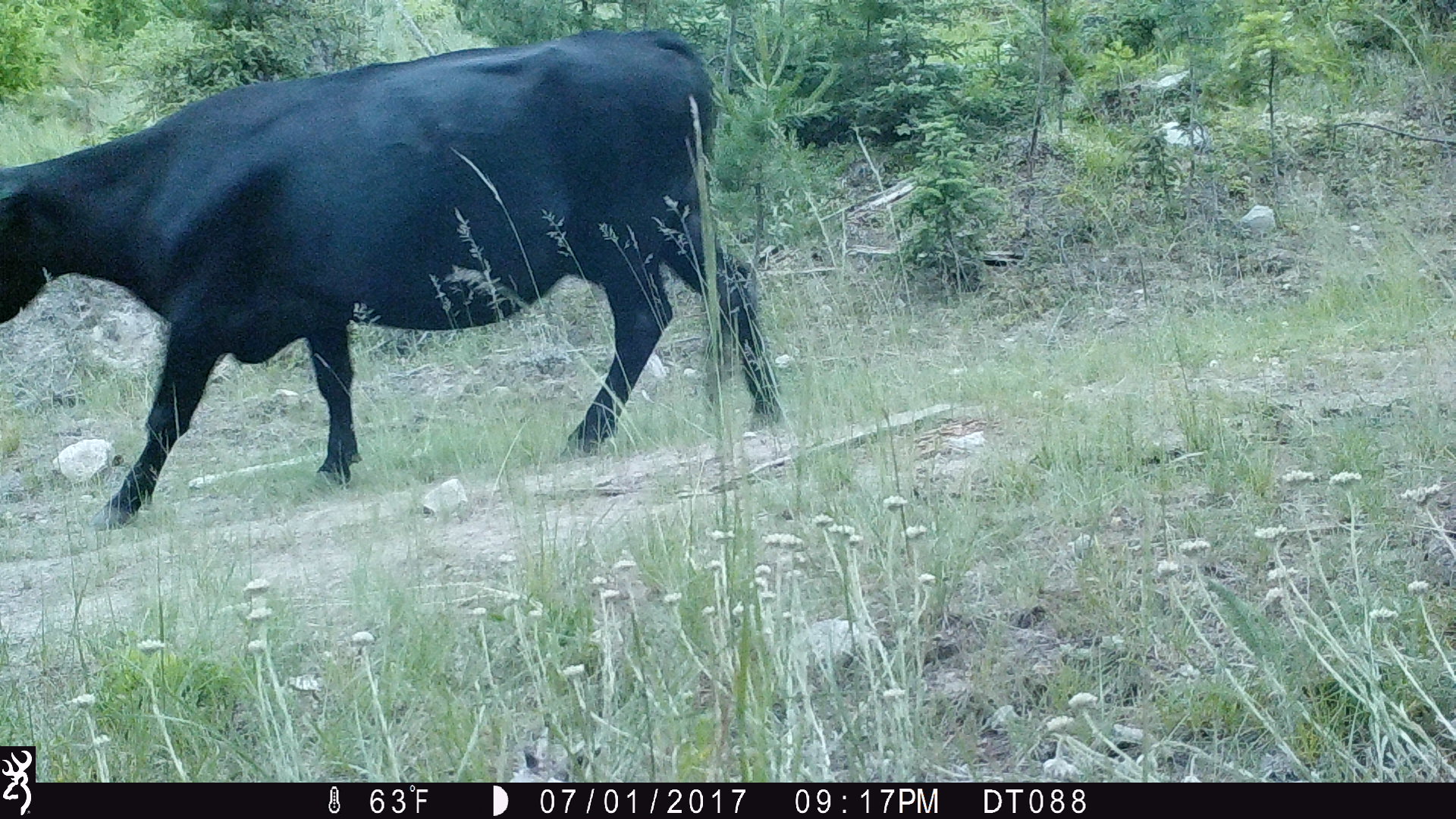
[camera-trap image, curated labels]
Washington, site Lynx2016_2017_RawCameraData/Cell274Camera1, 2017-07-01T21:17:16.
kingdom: Animalia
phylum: Chordata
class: Mammalia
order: Artiodactyla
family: Bovidae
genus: Bos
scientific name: Bos taurus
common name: domestic cattle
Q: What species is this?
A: Domestic cattle (Bos taurus).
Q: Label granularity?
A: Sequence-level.